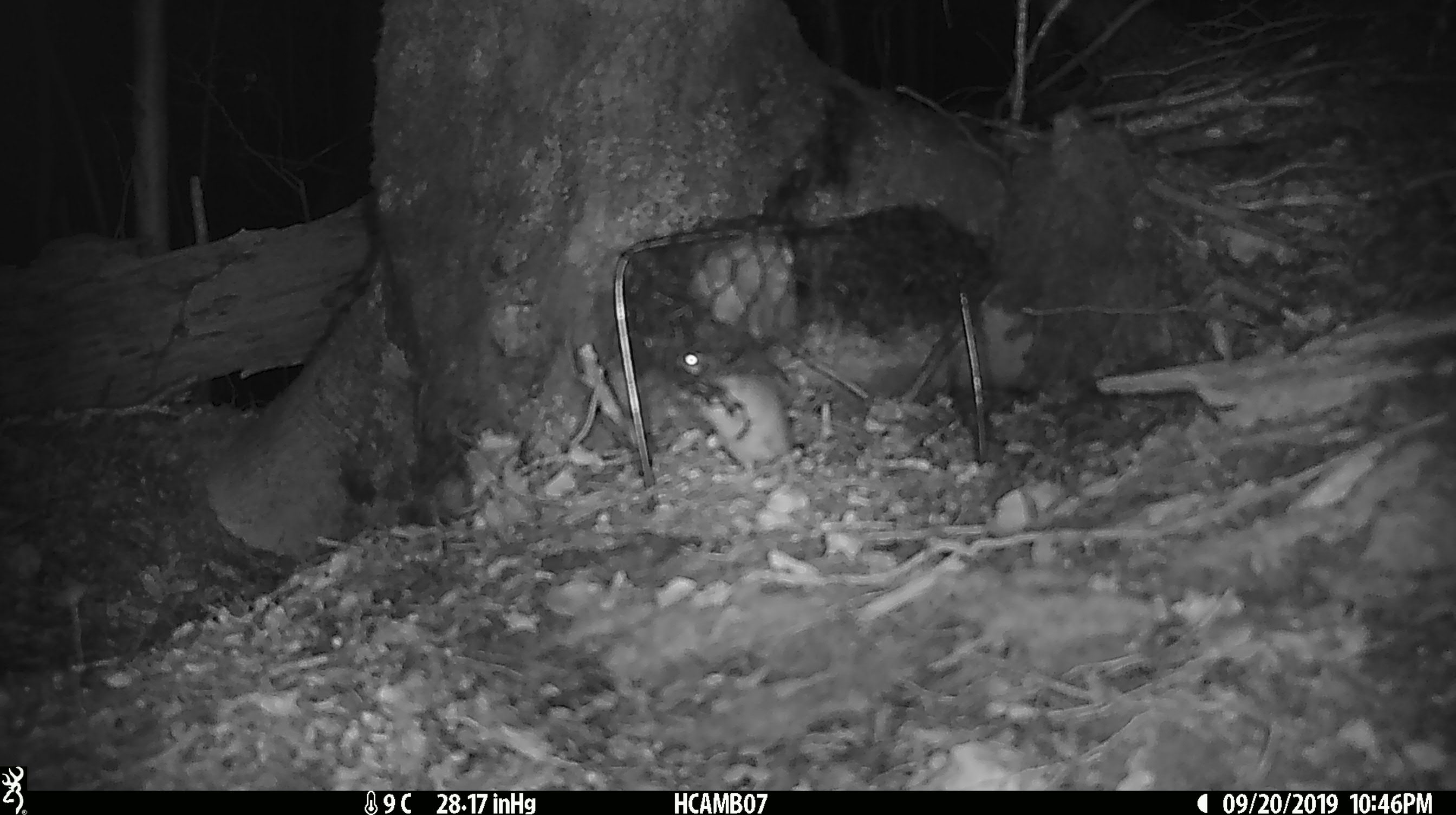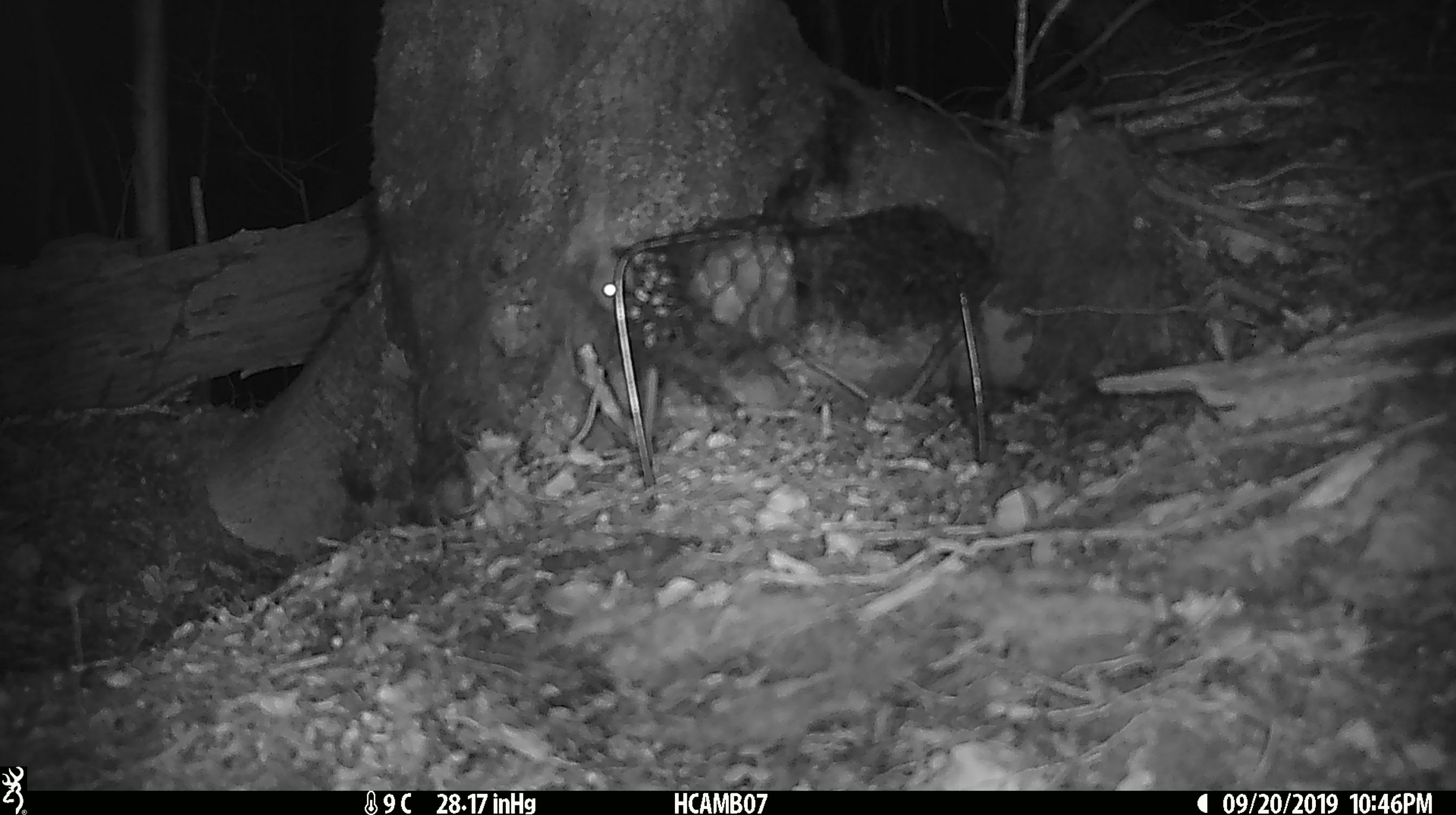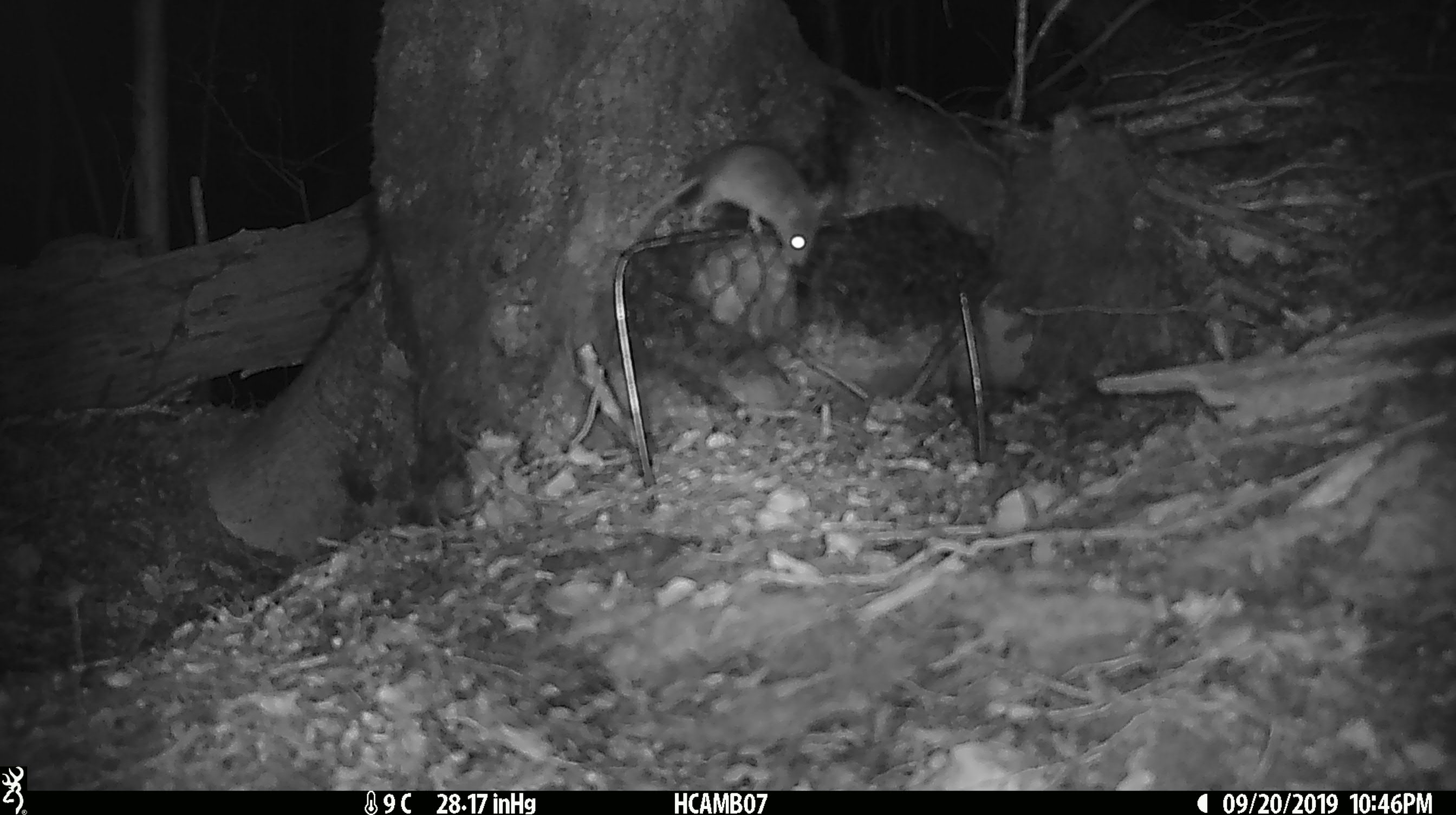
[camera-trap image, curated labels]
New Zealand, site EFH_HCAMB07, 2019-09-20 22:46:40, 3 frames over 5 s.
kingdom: Animalia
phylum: Chordata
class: Mammalia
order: Rodentia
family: Muridae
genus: Mus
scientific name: Mus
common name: mouse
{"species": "mouse (Mus)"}